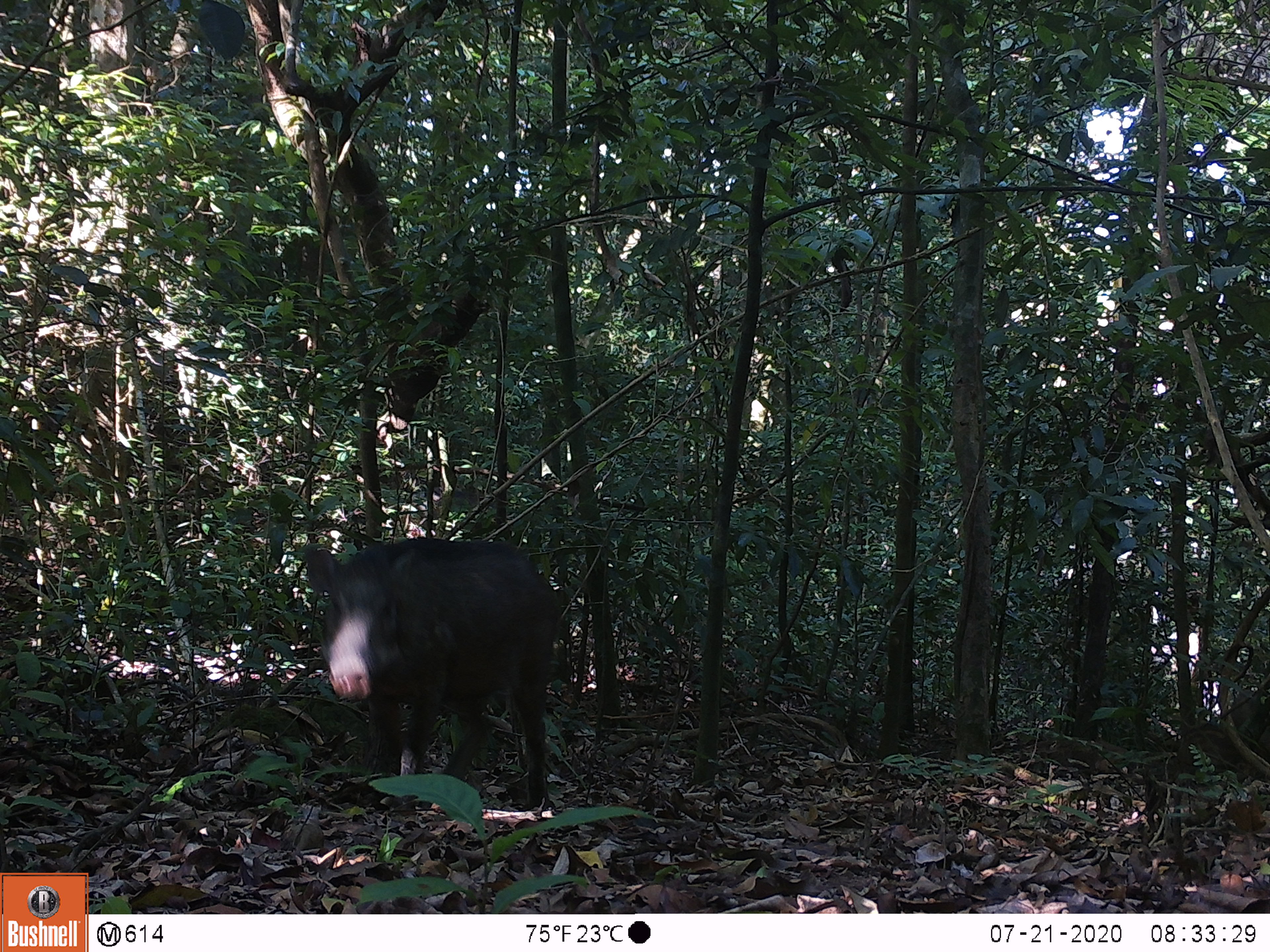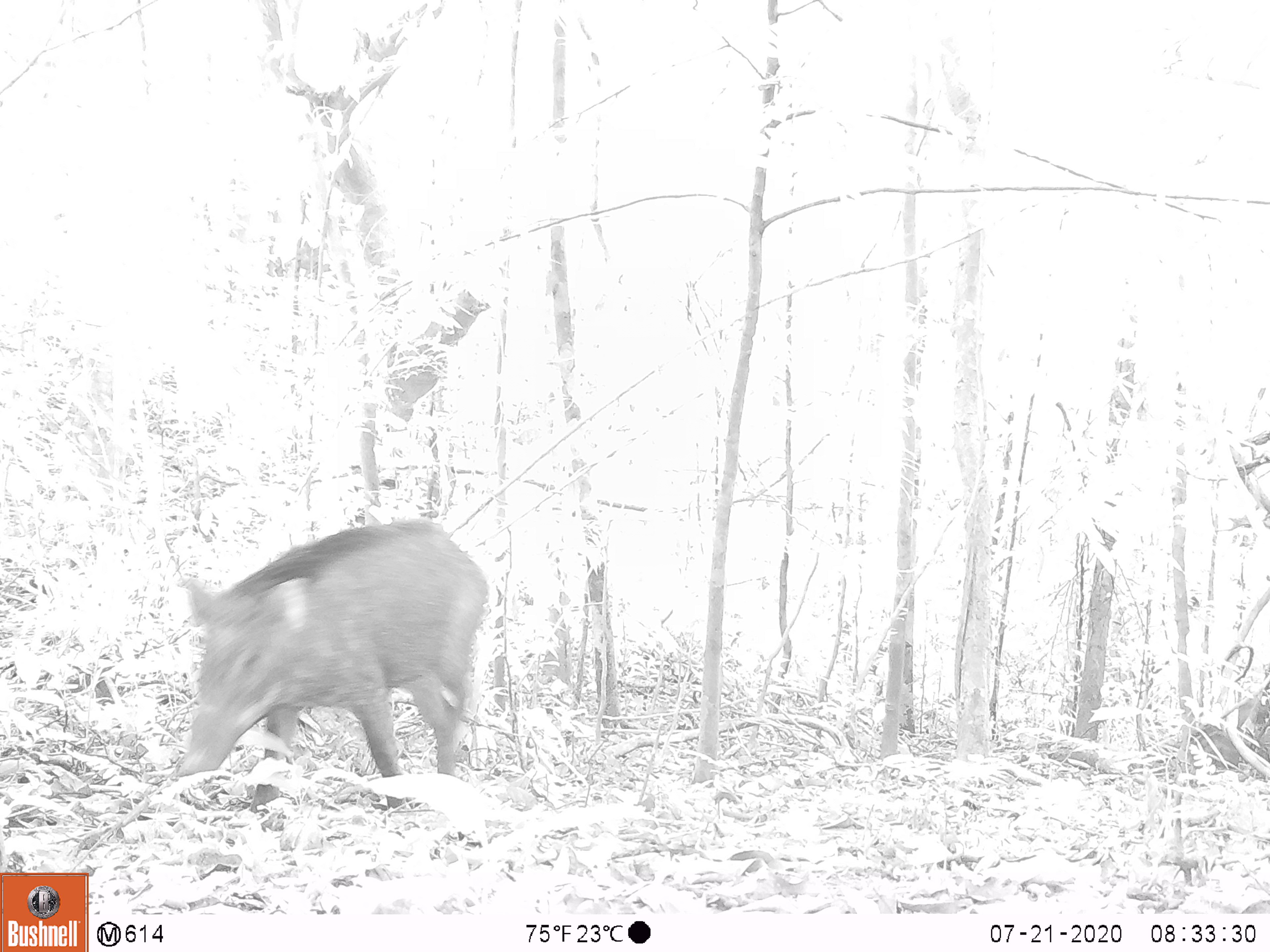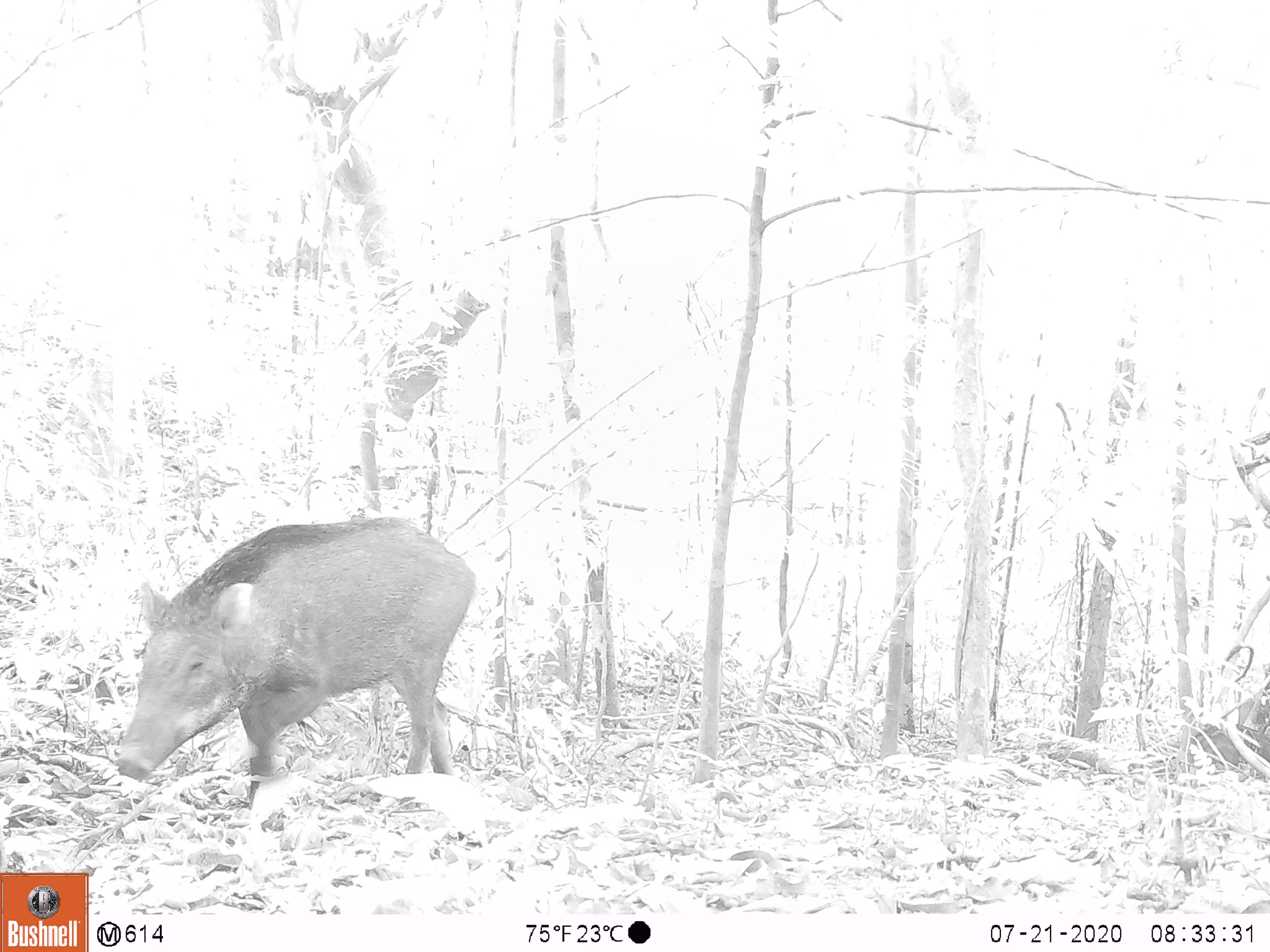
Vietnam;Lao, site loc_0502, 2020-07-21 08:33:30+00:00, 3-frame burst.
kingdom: Animalia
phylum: Chordata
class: Mammalia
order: Artiodactyla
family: Suidae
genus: Sus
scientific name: Sus scrofa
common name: eurasian wild pig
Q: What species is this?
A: Eurasian wild pig (Sus scrofa).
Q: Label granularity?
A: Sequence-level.